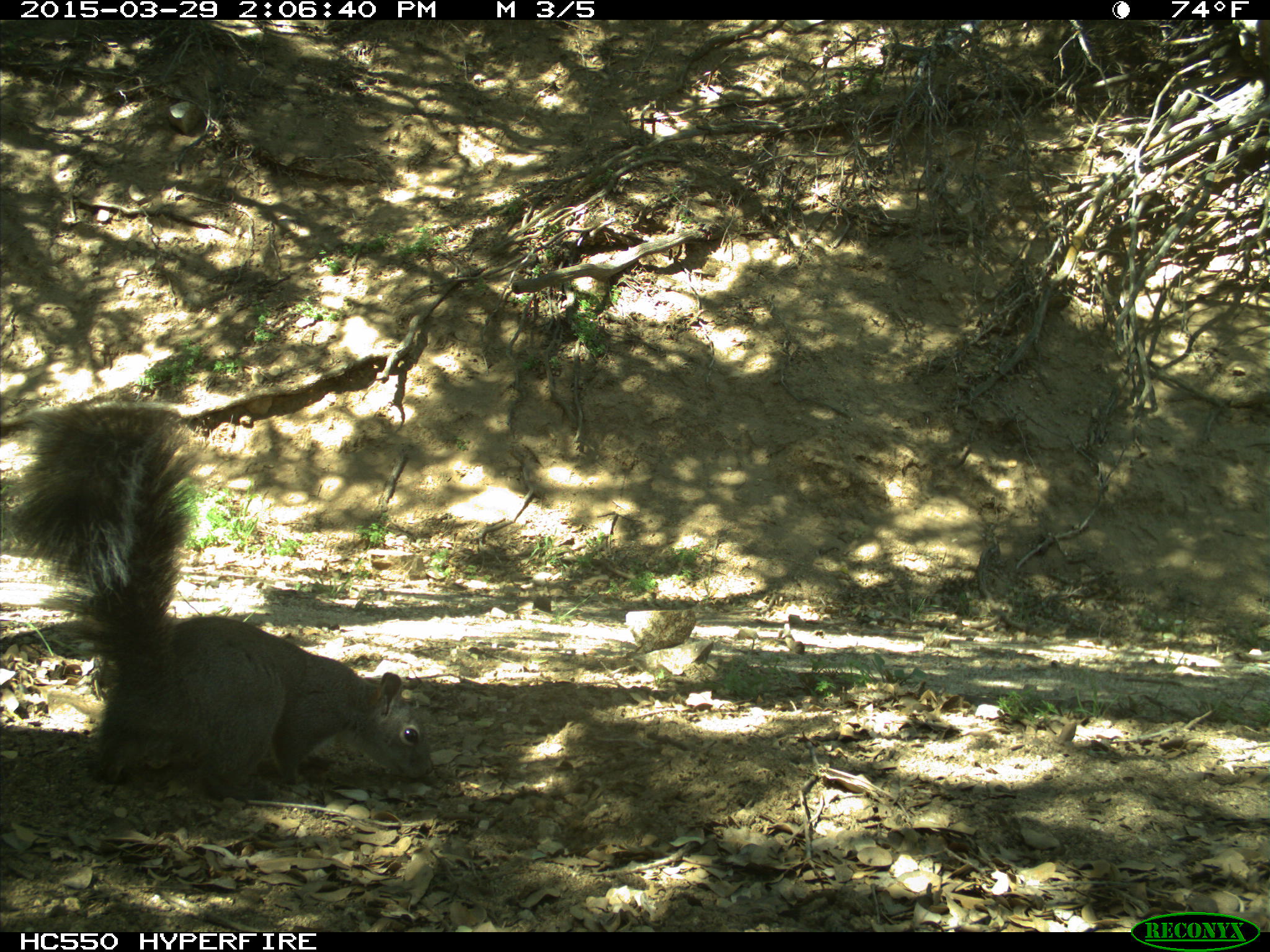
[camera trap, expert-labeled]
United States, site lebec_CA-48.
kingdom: Animalia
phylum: Chordata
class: Mammalia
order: Rodentia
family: Sciuridae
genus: Sciurus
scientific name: Sciurus carolinensis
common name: eastern gray squirrel